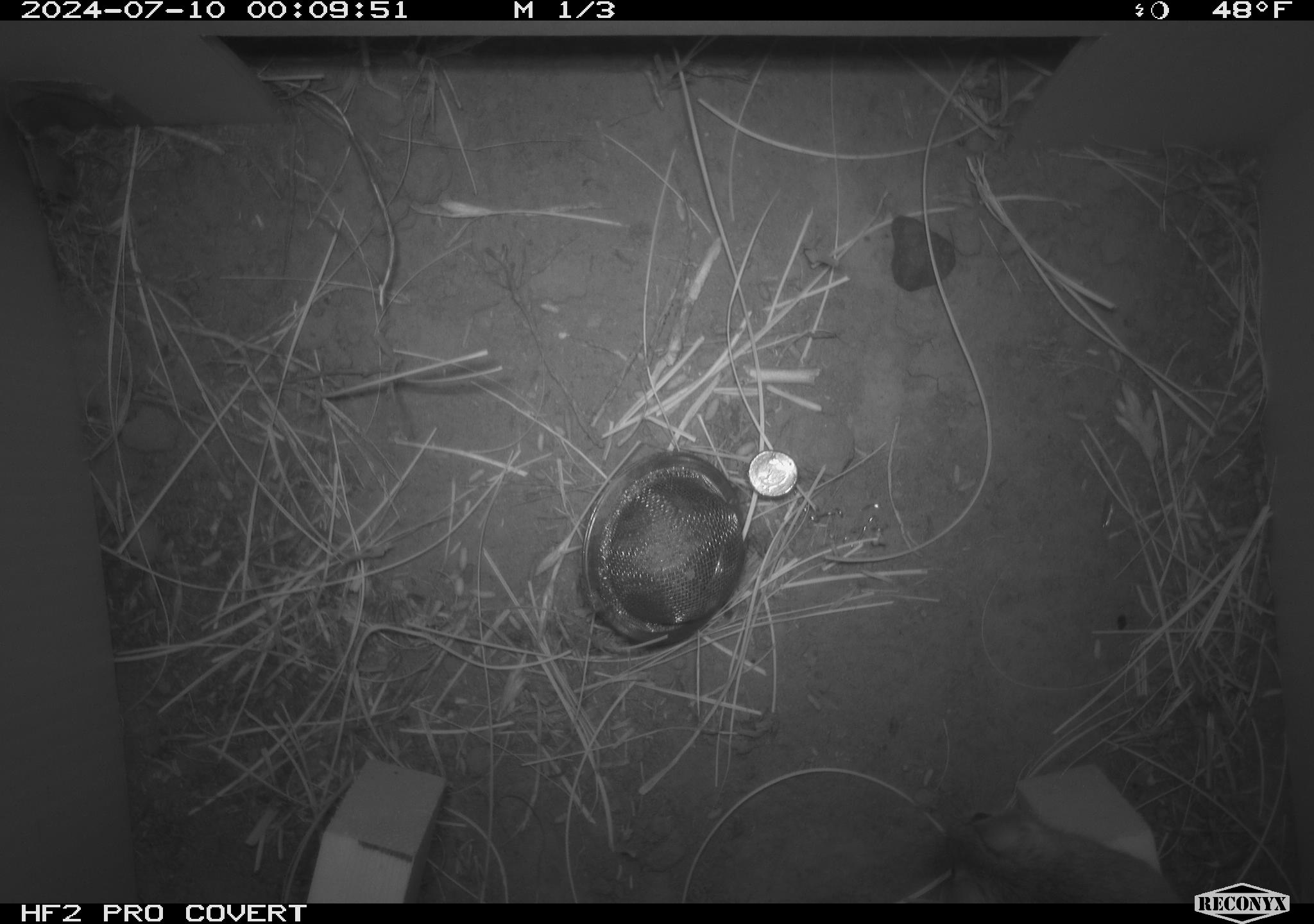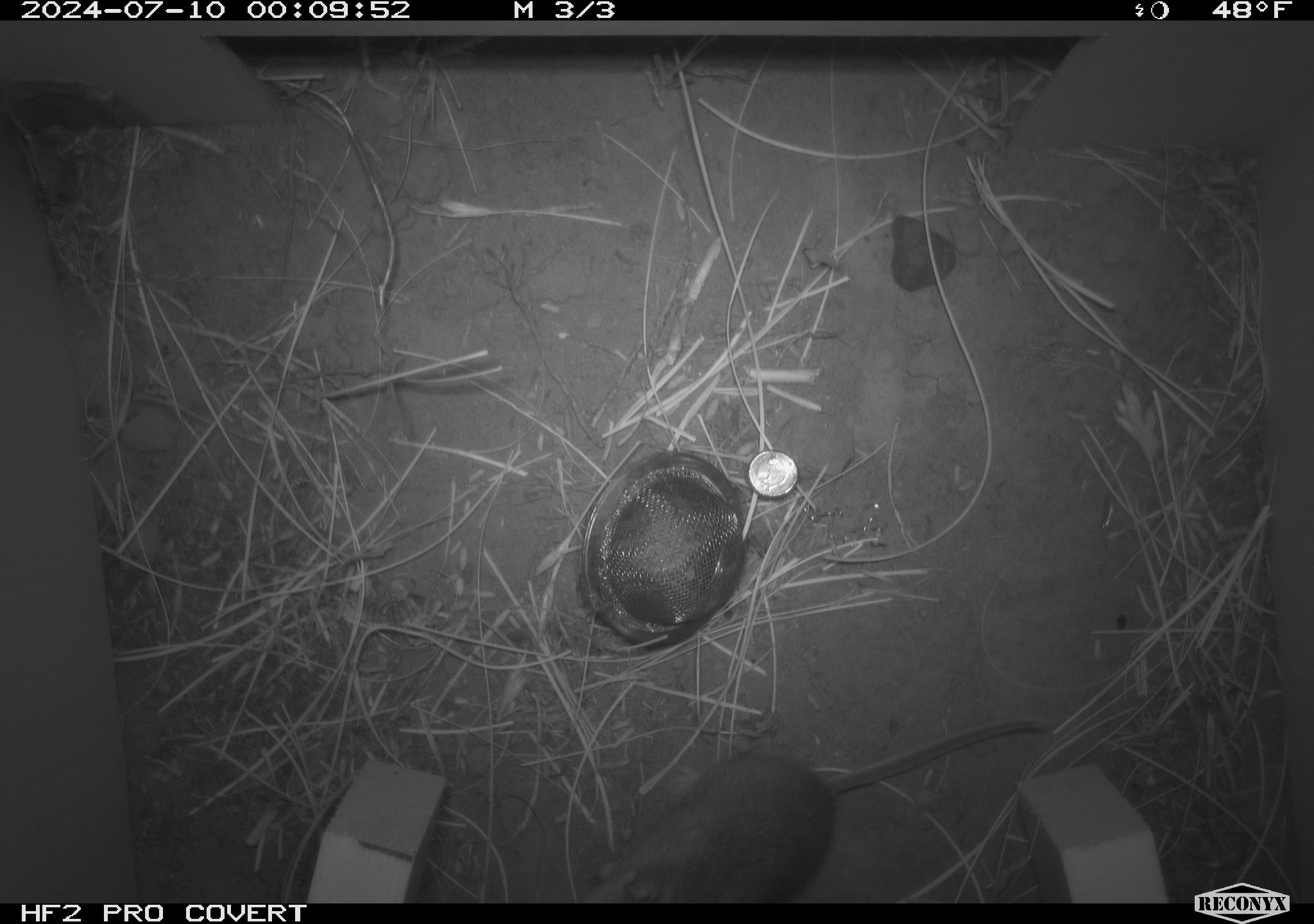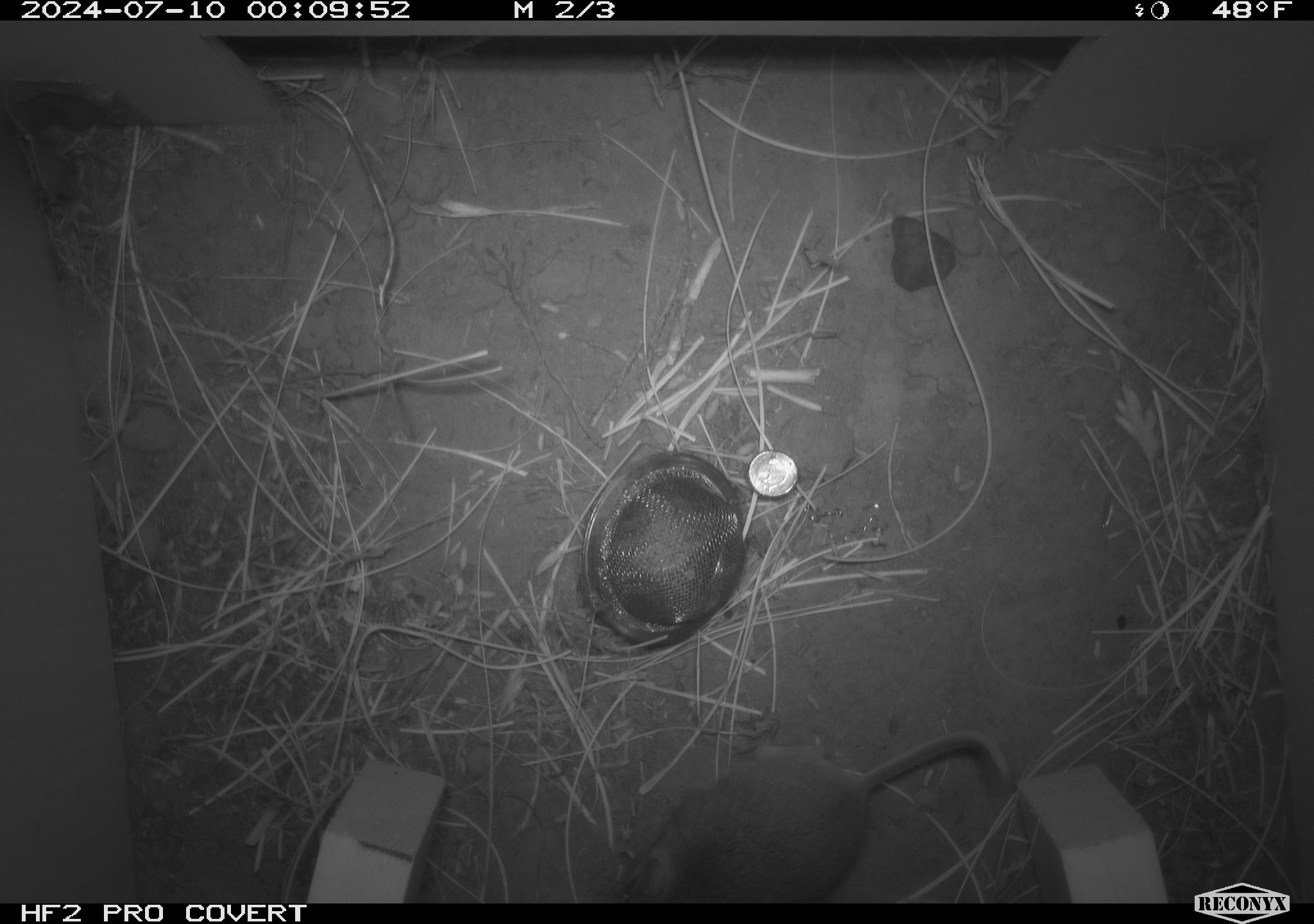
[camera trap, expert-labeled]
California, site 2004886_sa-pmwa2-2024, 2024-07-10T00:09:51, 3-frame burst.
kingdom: Animalia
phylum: Chordata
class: Mammalia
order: Rodentia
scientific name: Rodentia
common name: mouse species